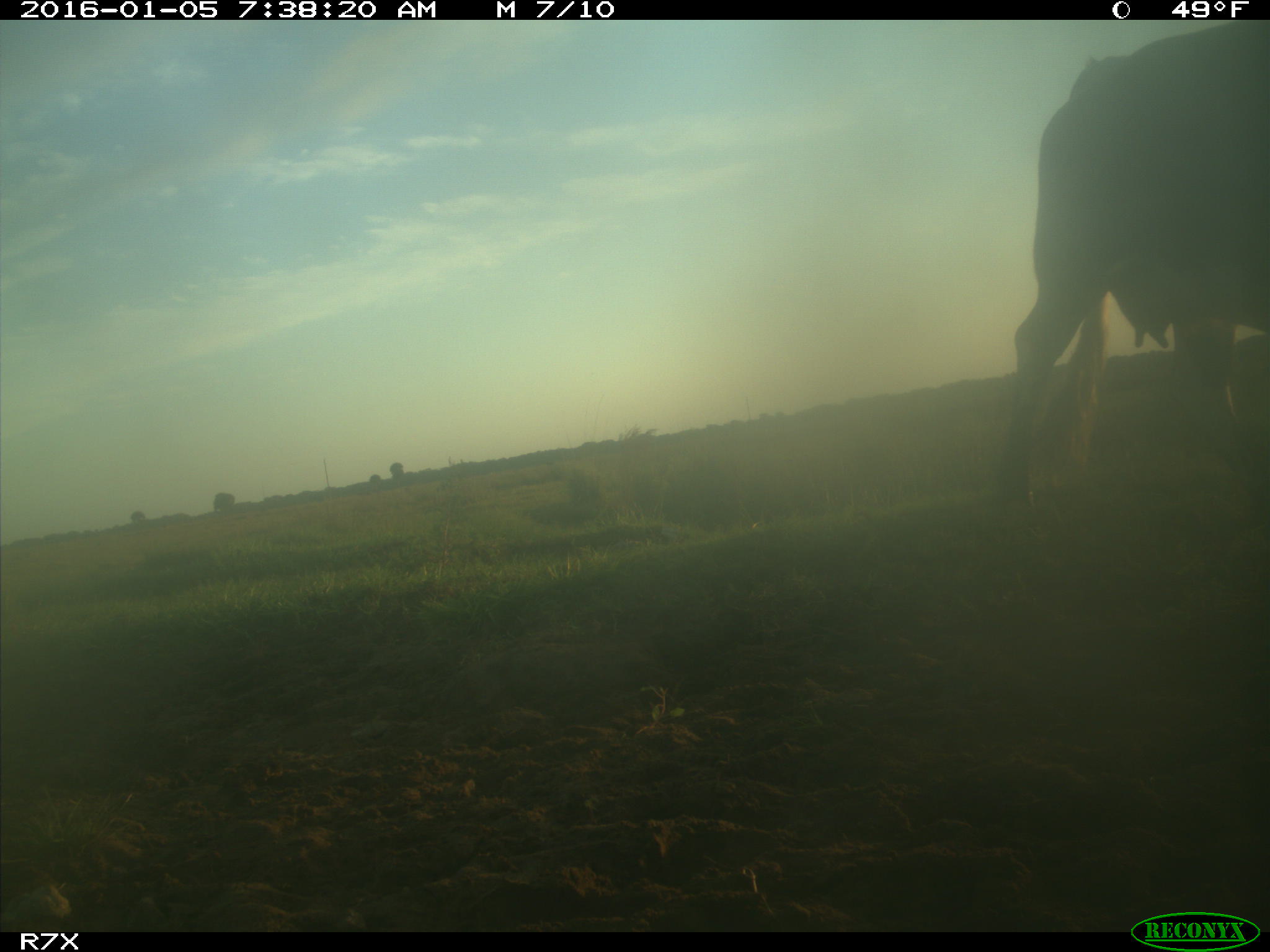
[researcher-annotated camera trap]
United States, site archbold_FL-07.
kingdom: Animalia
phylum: Chordata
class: Mammalia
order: Artiodactyla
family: Bovidae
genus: Bos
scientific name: Bos taurus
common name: domestic cow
Bos taurus (domestic cow).